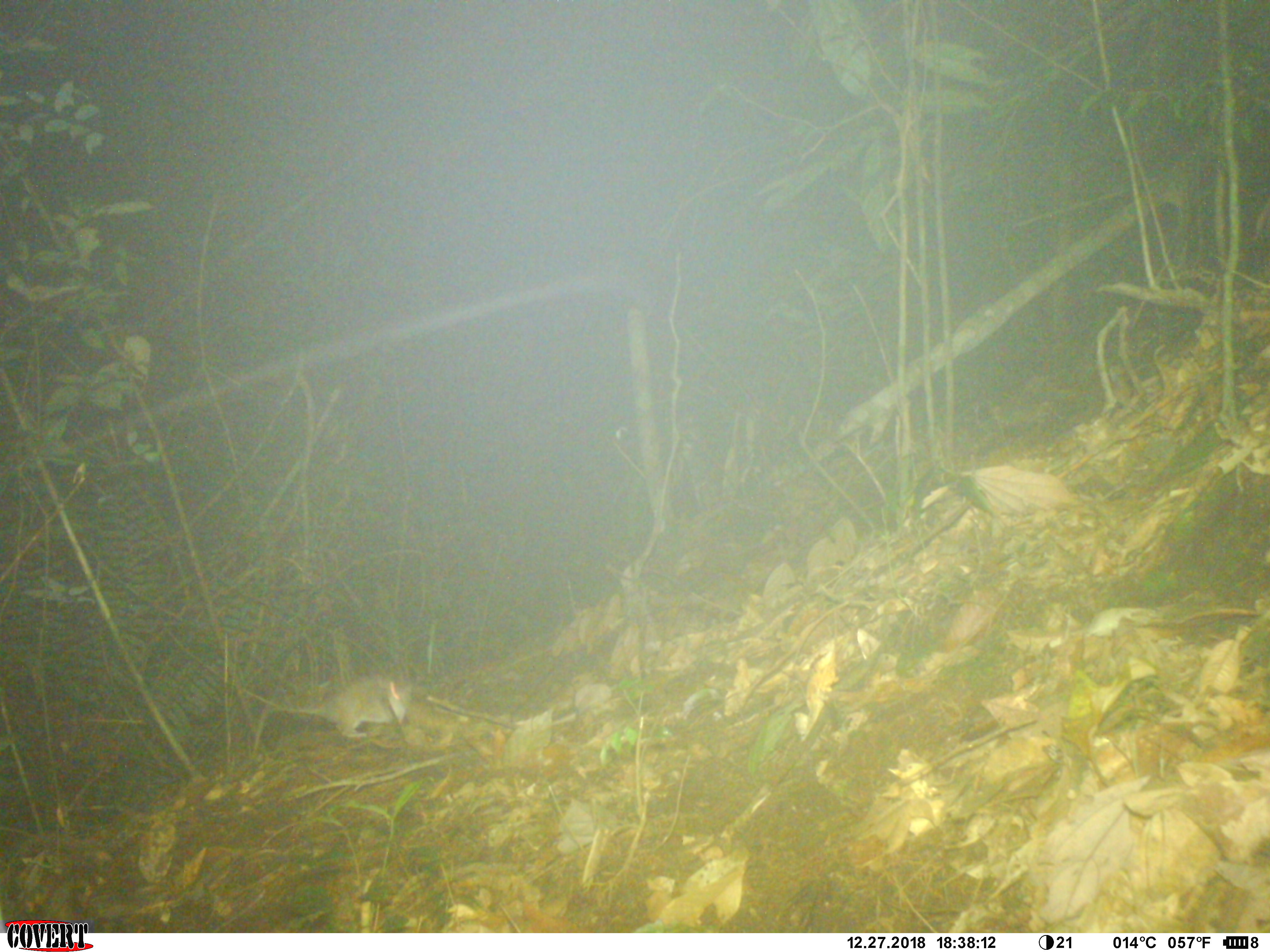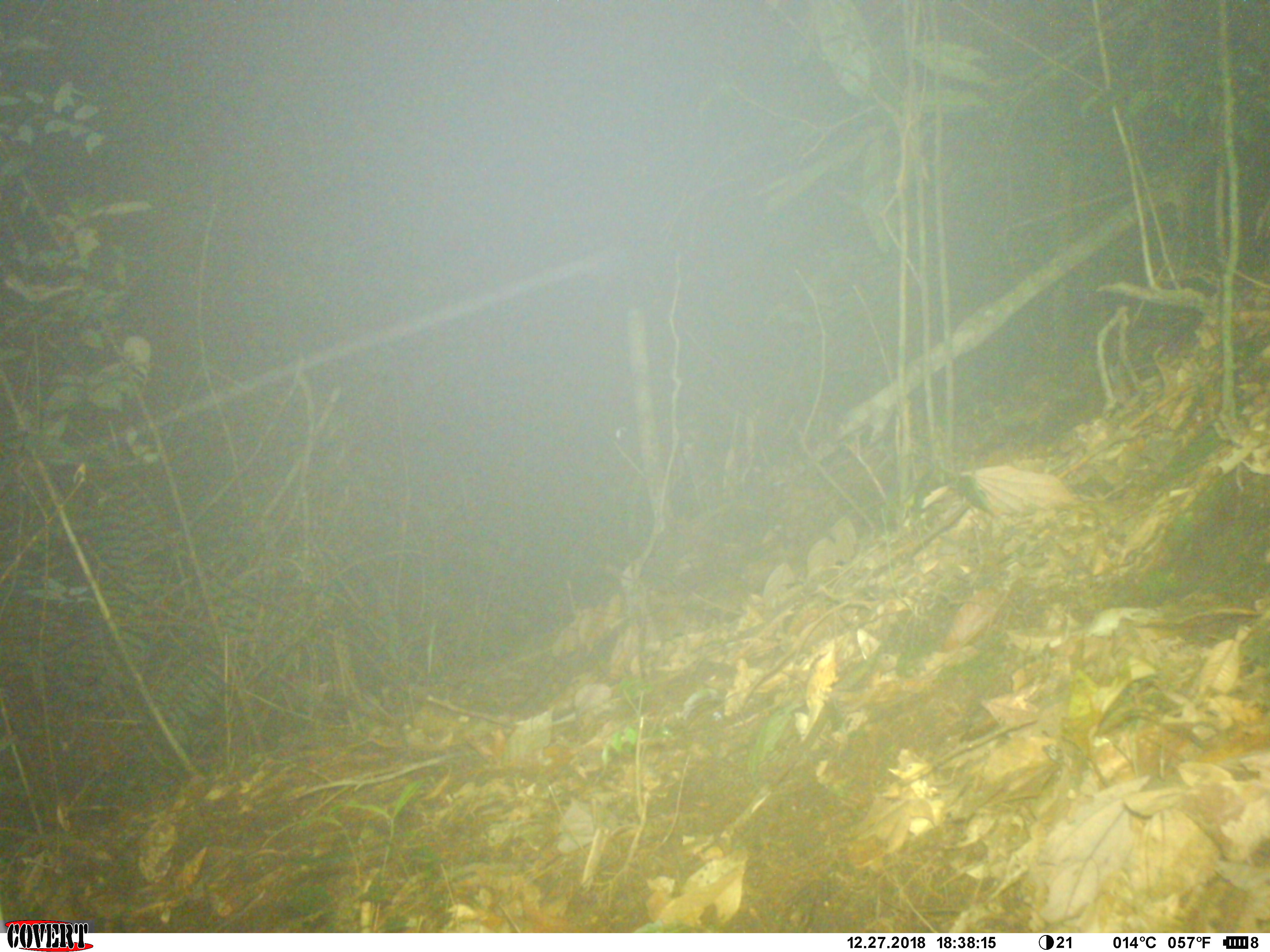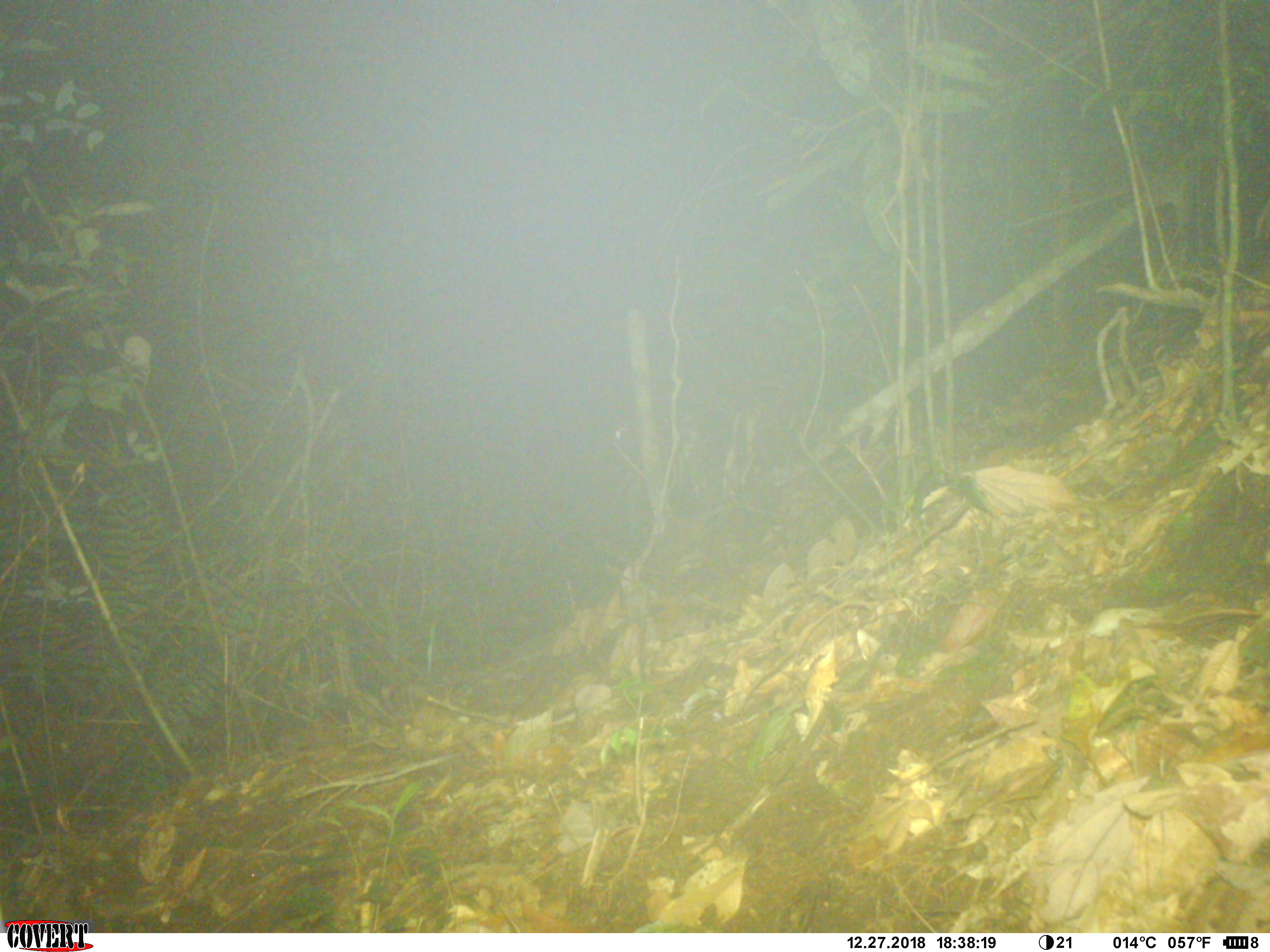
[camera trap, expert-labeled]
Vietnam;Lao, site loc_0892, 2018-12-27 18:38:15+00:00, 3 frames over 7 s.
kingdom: Animalia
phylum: Chordata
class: Mammalia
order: Rodentia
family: Muridae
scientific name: Muridae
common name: old-world mice and rats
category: unidentified murid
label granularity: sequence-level